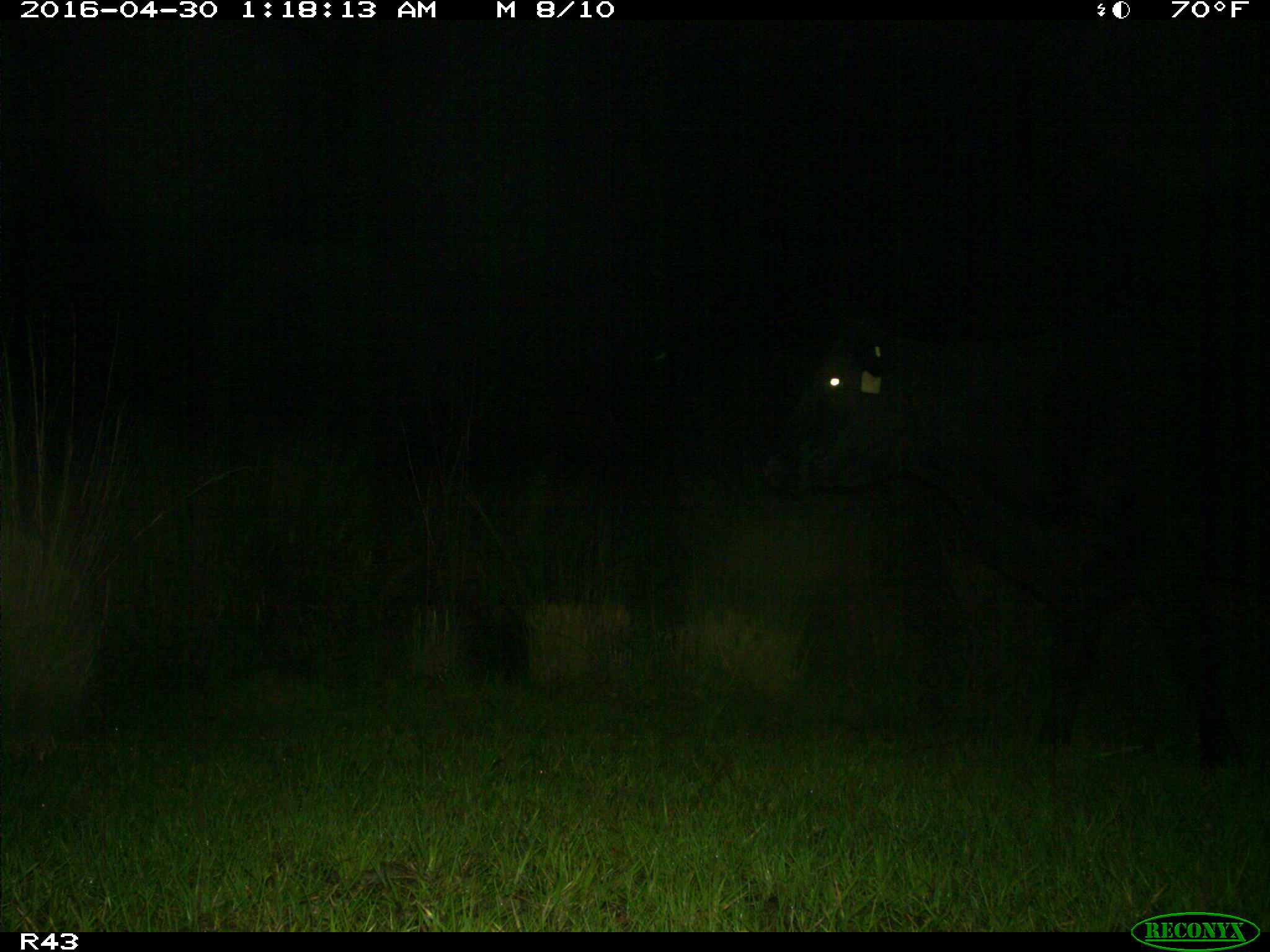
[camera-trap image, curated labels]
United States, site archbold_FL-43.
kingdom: Animalia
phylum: Chordata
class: Mammalia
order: Artiodactyla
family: Bovidae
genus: Bos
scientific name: Bos taurus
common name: domestic cow